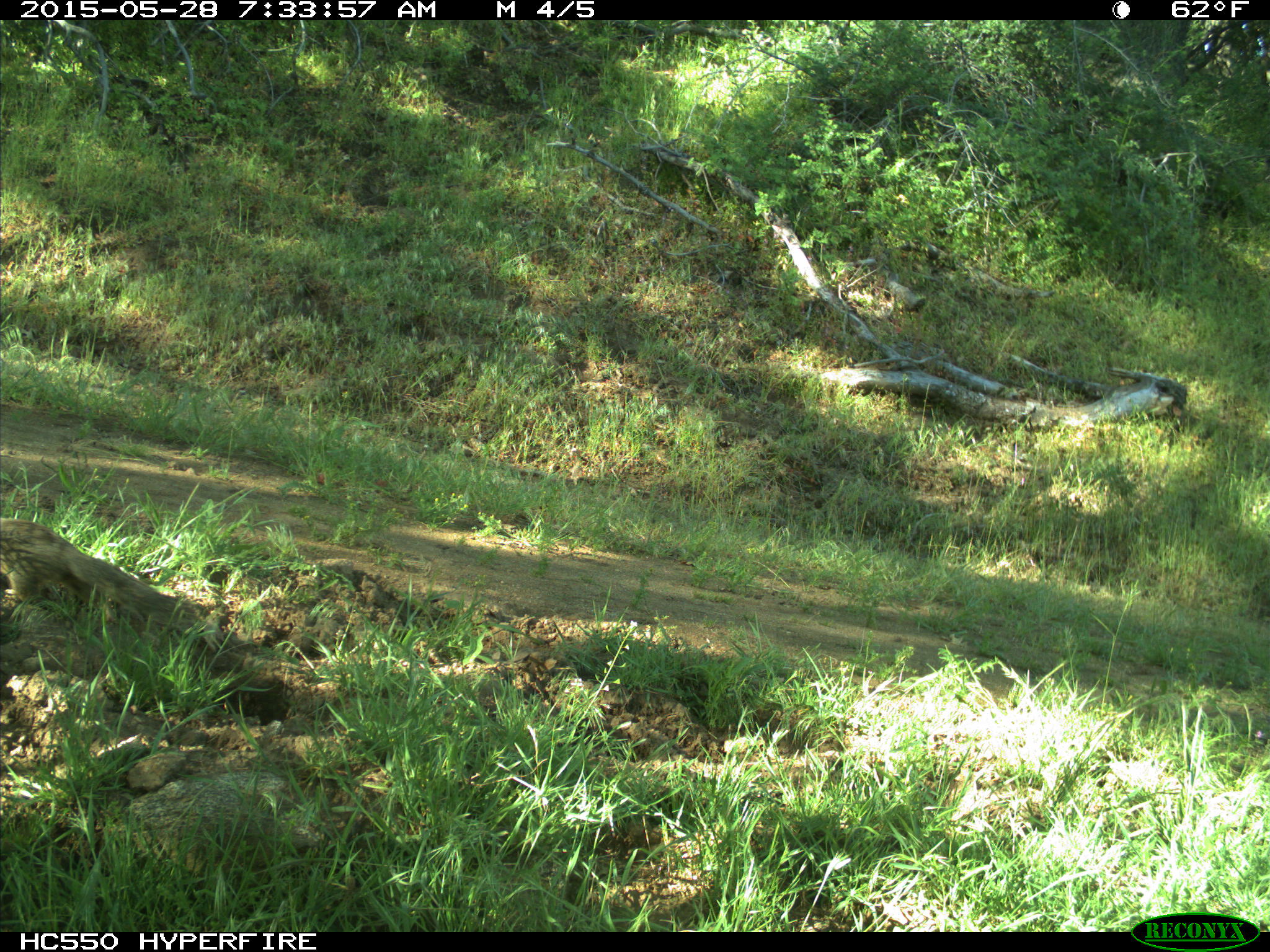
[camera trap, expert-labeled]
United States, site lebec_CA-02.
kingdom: Animalia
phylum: Chordata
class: Mammalia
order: Rodentia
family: Sciuridae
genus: Otospermophilus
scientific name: Otospermophilus beecheyi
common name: california ground squirrel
Otospermophilus beecheyi (california ground squirrel).